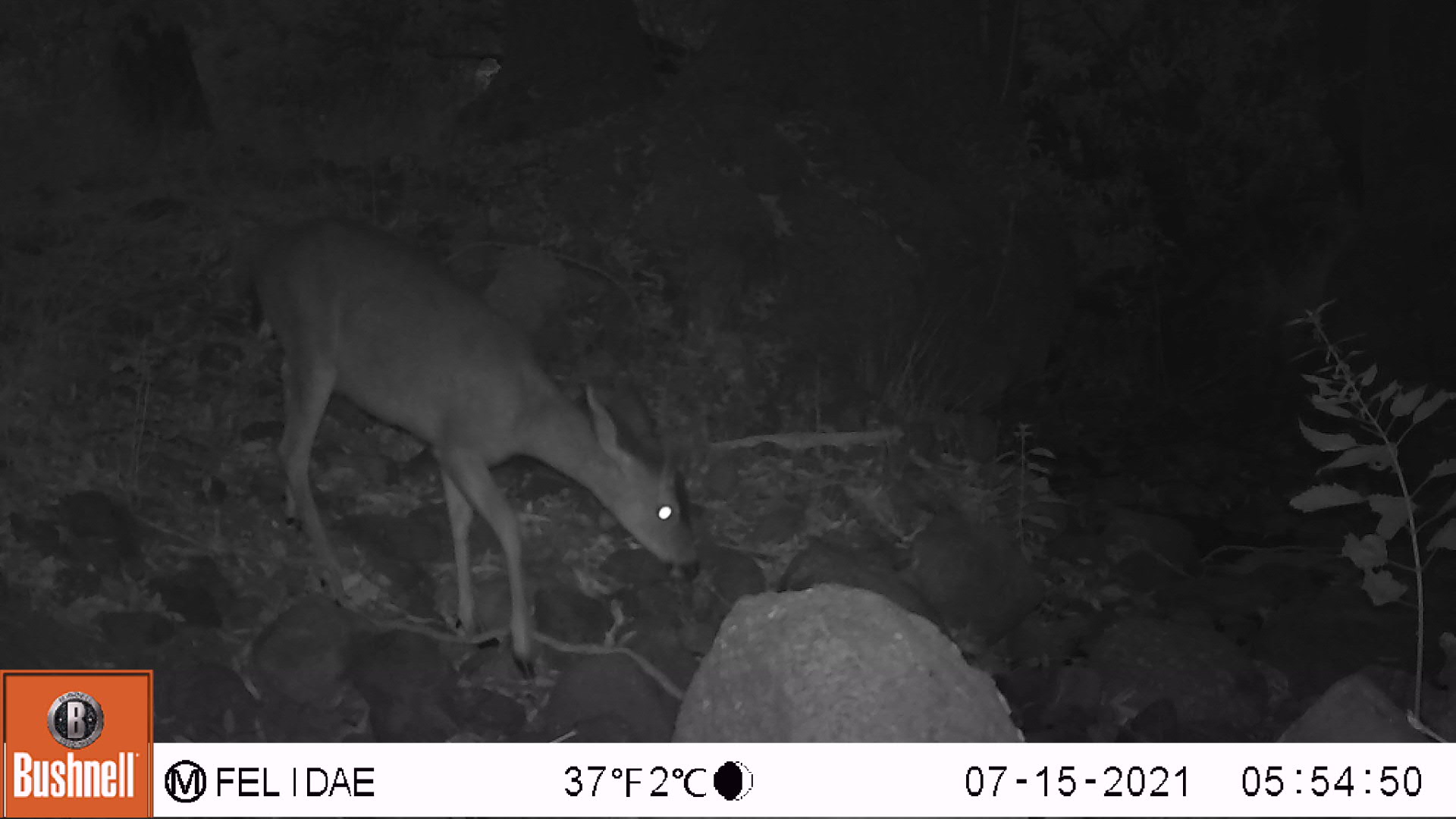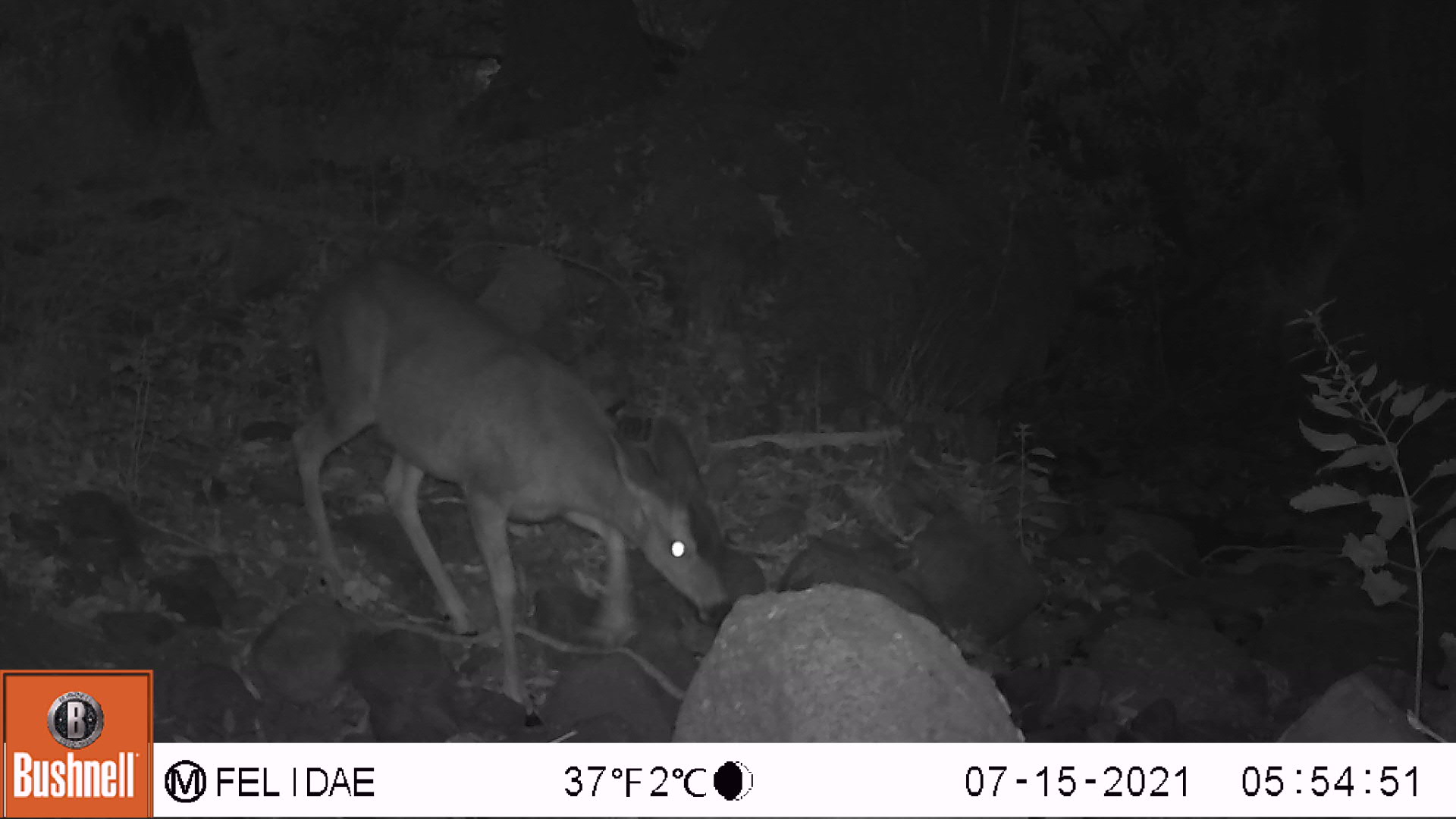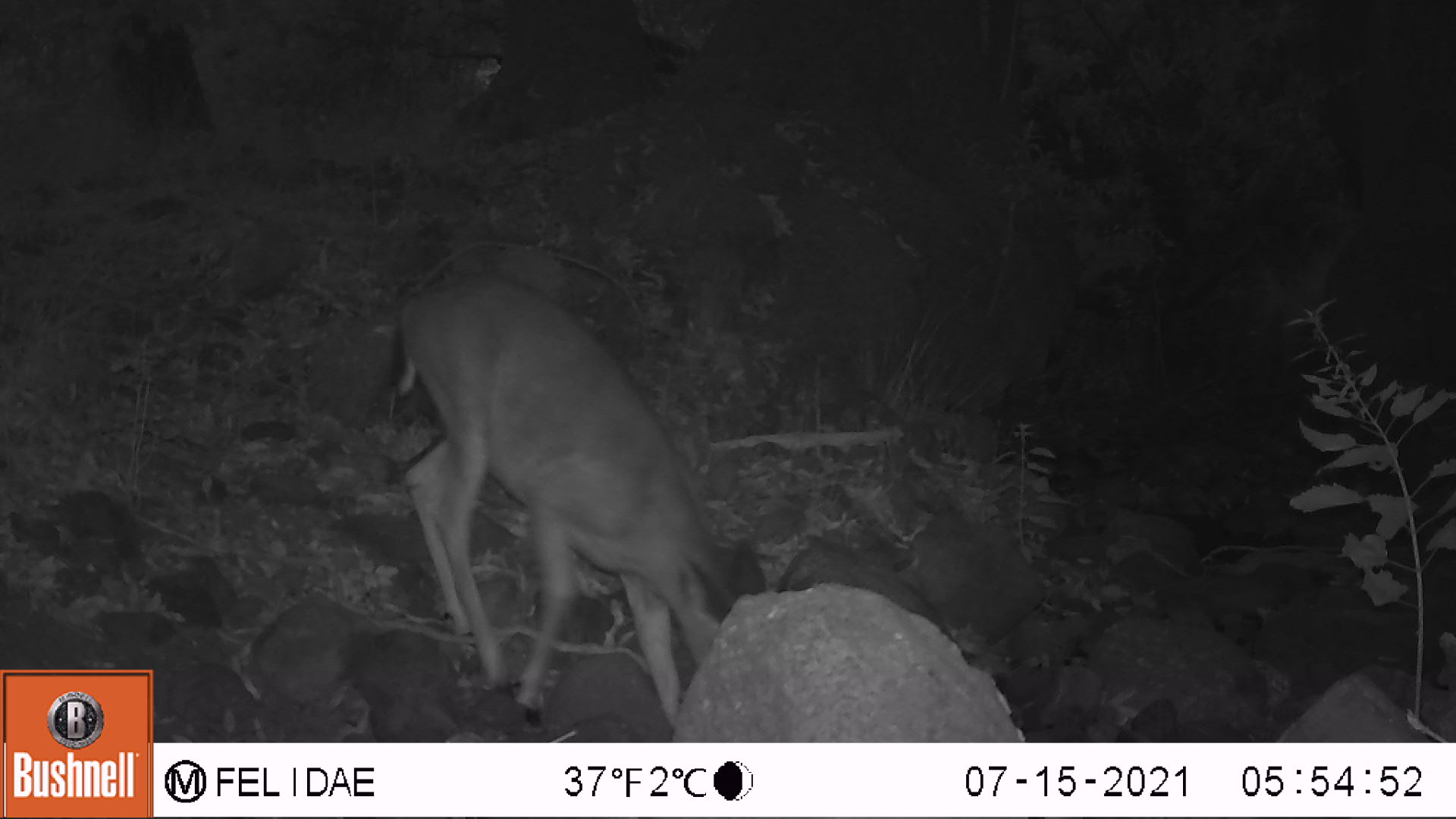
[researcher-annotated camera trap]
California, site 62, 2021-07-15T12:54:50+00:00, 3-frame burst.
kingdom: Animalia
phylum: Chordata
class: Mammalia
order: Artiodactyla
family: Cervidae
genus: Odocoileus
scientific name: Odocoileus hemionus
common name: mule deer